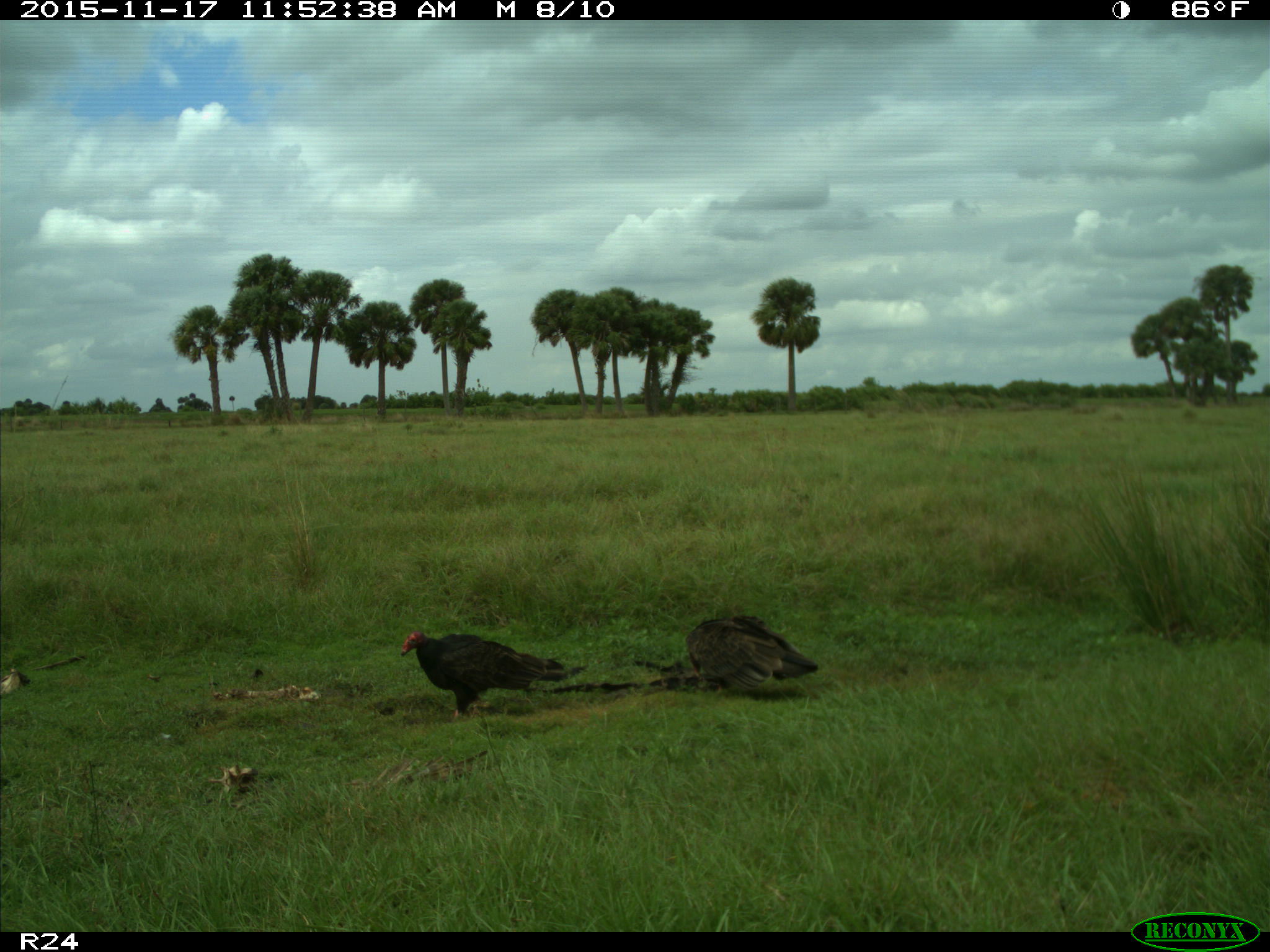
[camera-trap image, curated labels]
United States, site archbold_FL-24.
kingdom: Animalia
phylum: Chordata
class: Aves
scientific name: Aves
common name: birds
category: unidentified bird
Unidentified bird (birds) (Aves).